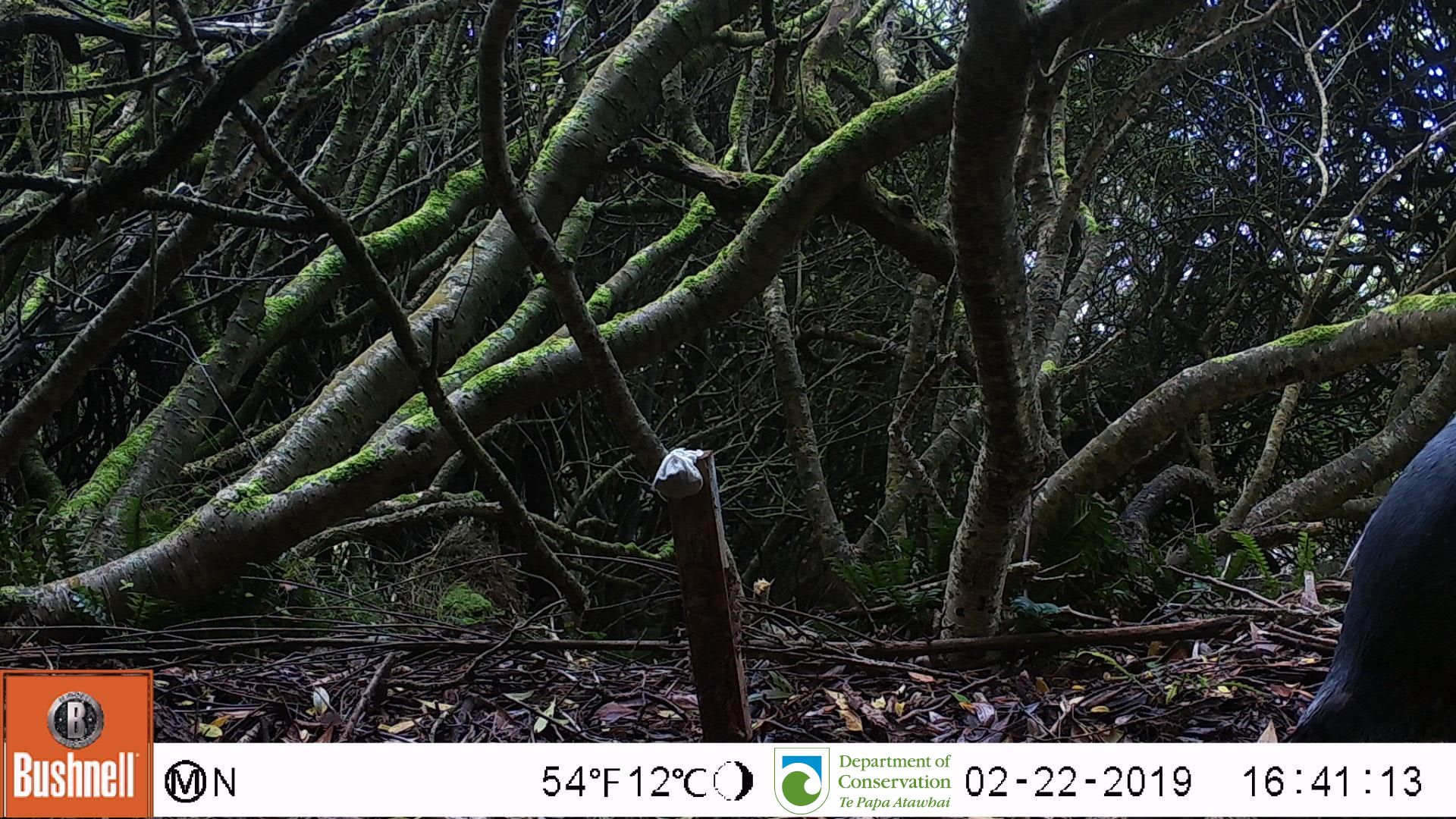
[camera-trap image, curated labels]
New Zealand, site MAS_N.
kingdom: Animalia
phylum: Chordata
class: Aves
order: Sphenisciformes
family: Spheniscidae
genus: Megadyptes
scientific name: Megadyptes antipodes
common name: yellow-eyed penguin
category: yellow eyed penguin